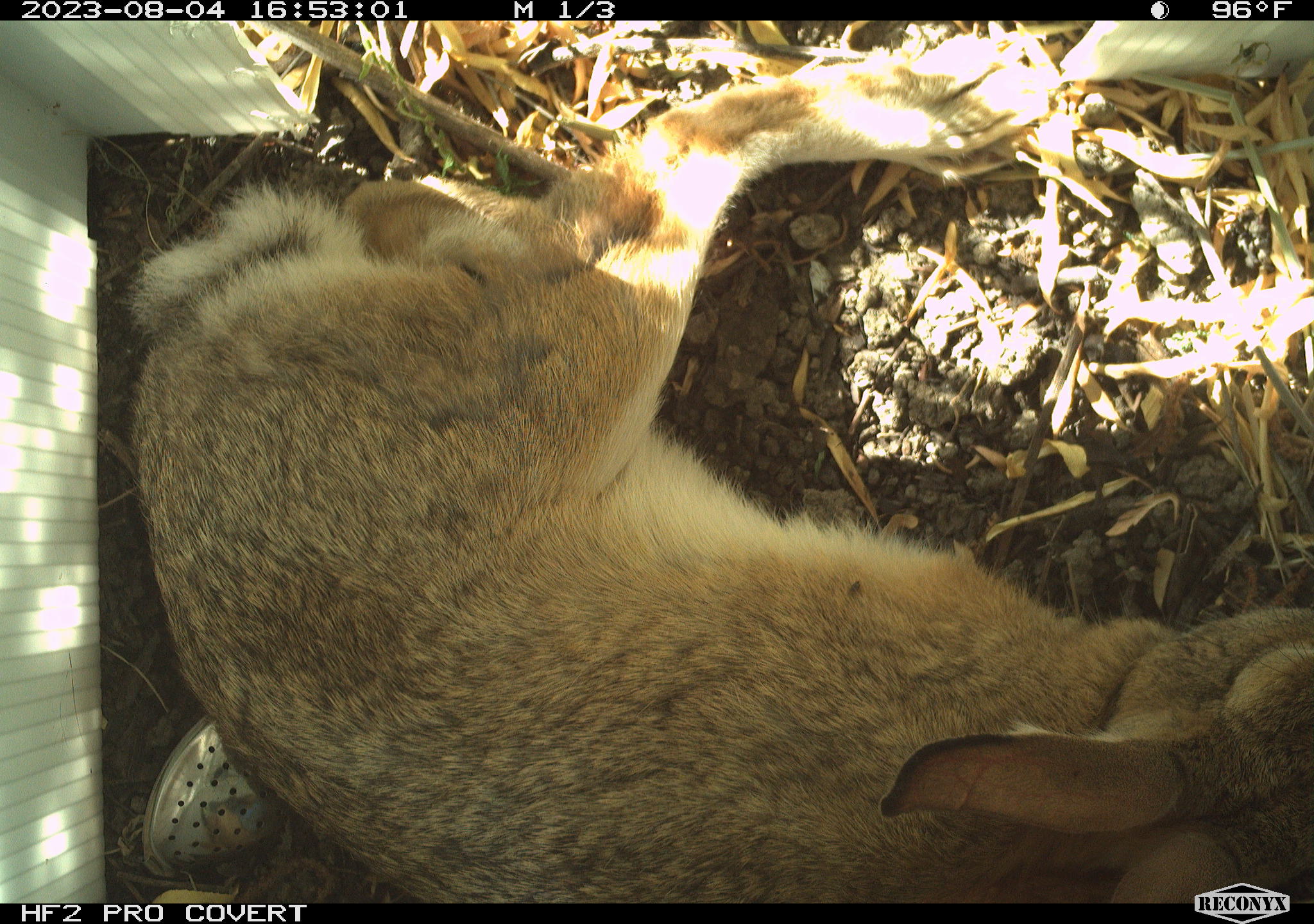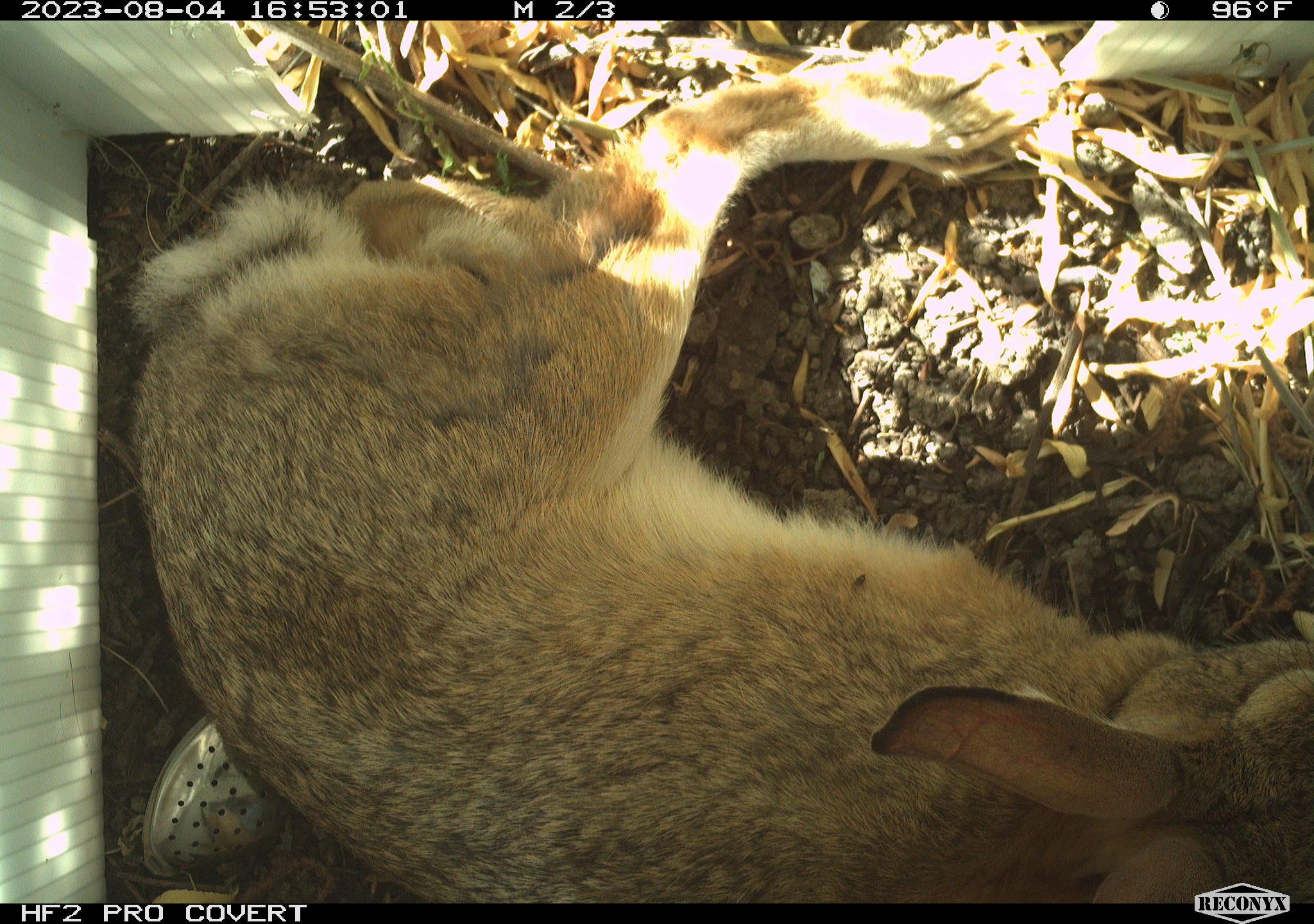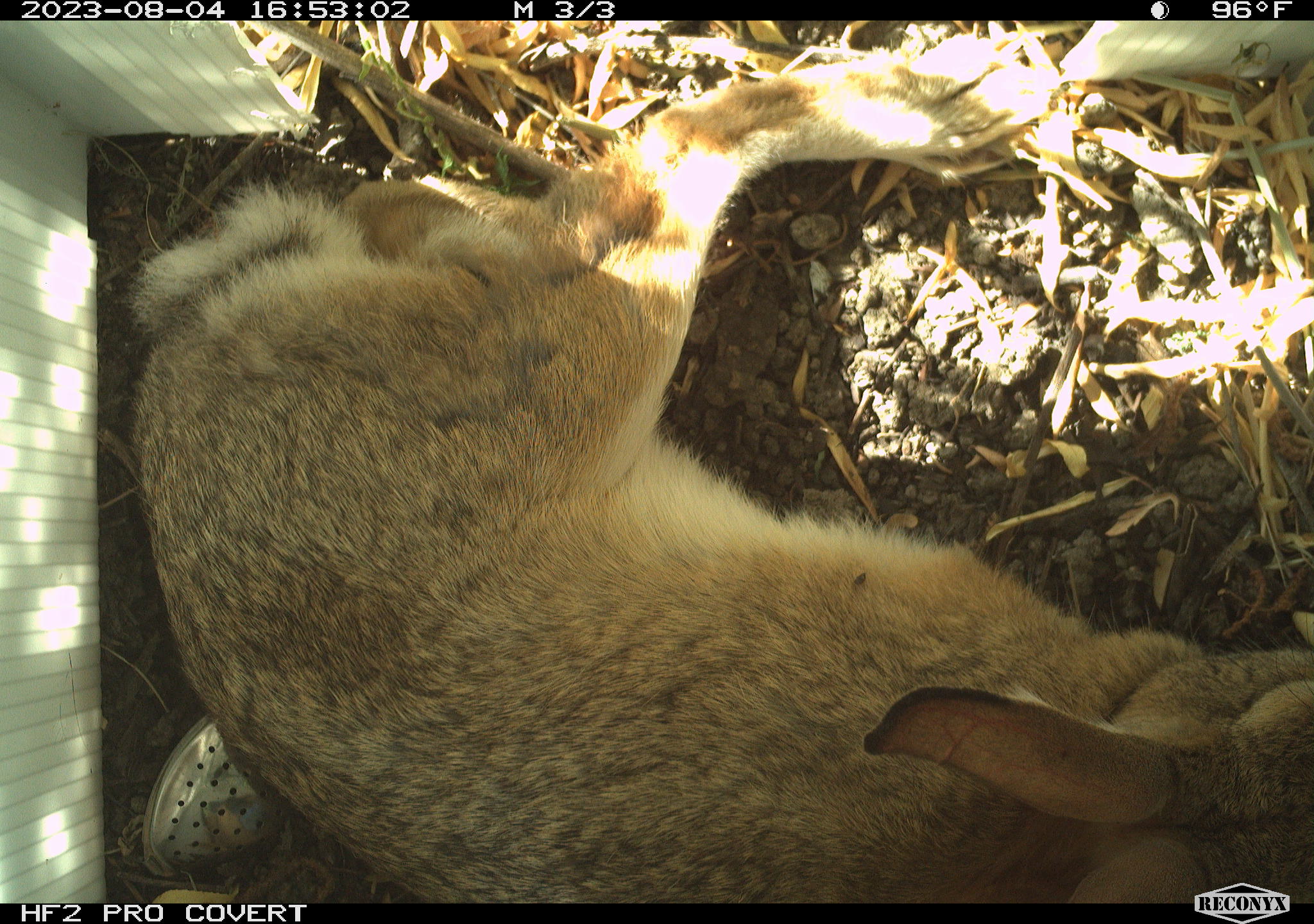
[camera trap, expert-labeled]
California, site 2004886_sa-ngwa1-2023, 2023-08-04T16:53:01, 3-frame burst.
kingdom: Animalia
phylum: Chordata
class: Mammalia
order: Lagomorpha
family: Leporidae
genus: Sylvilagus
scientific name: Sylvilagus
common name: cottontail rabbits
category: sylvilagus species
Sylvilagus species (cottontail rabbits) (Sylvilagus).